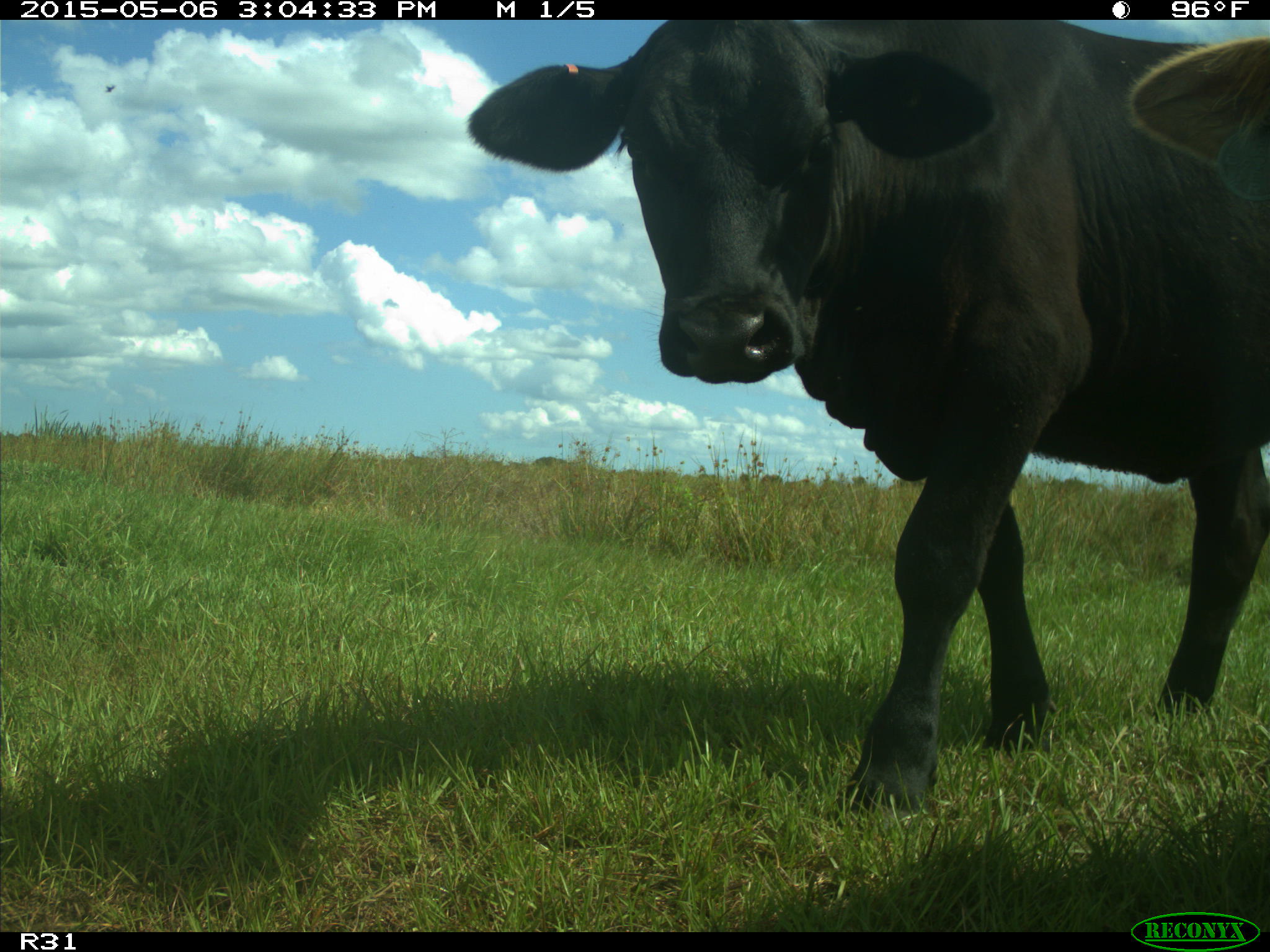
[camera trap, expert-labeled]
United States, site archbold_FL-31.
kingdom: Animalia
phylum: Chordata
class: Mammalia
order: Artiodactyla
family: Bovidae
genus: Bos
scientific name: Bos taurus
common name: domestic cow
Bos taurus (domestic cow).